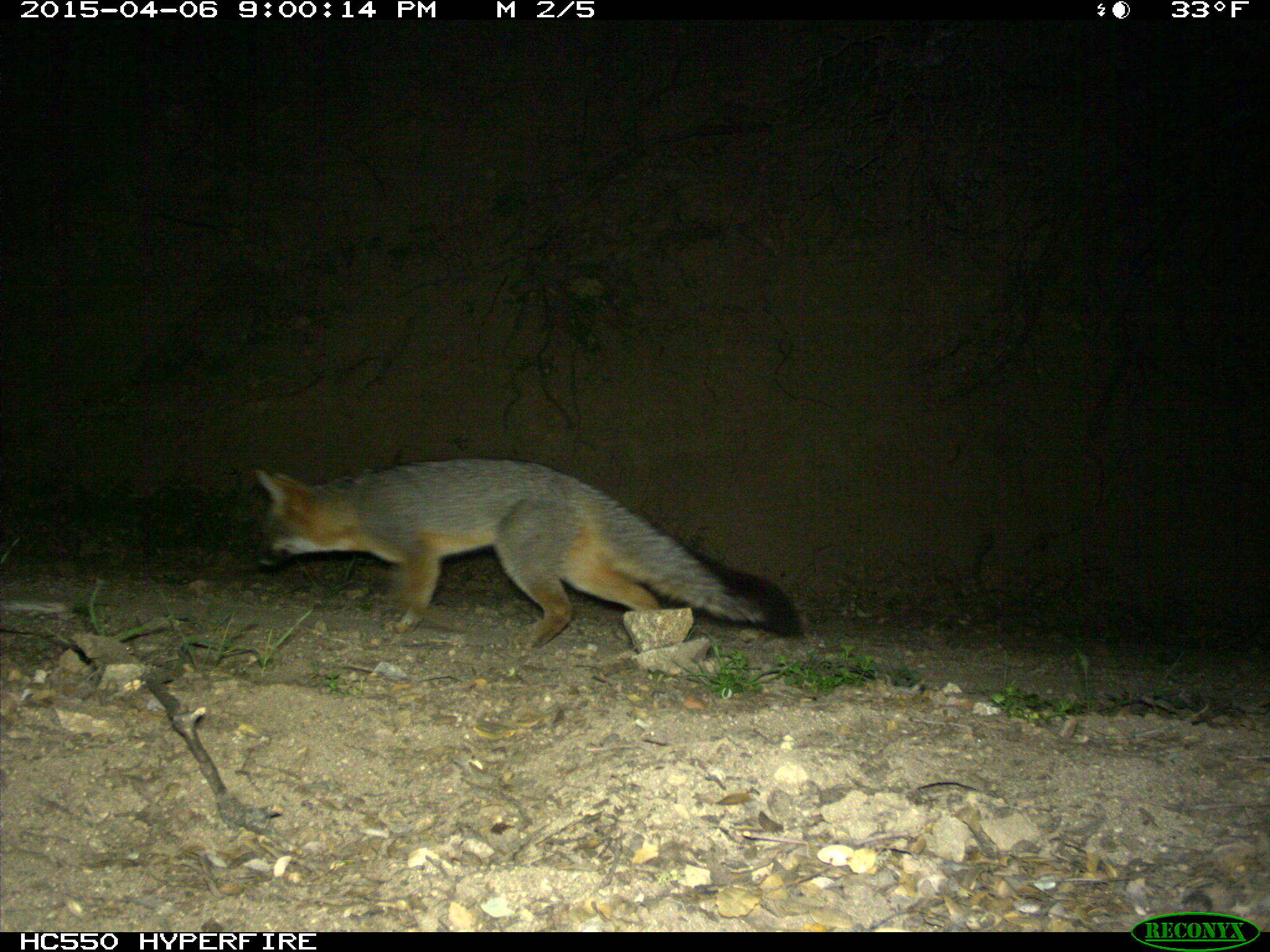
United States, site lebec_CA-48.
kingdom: Animalia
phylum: Chordata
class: Mammalia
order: Carnivora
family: Canidae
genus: Urocyon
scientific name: Urocyon cinereoargenteus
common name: gray fox